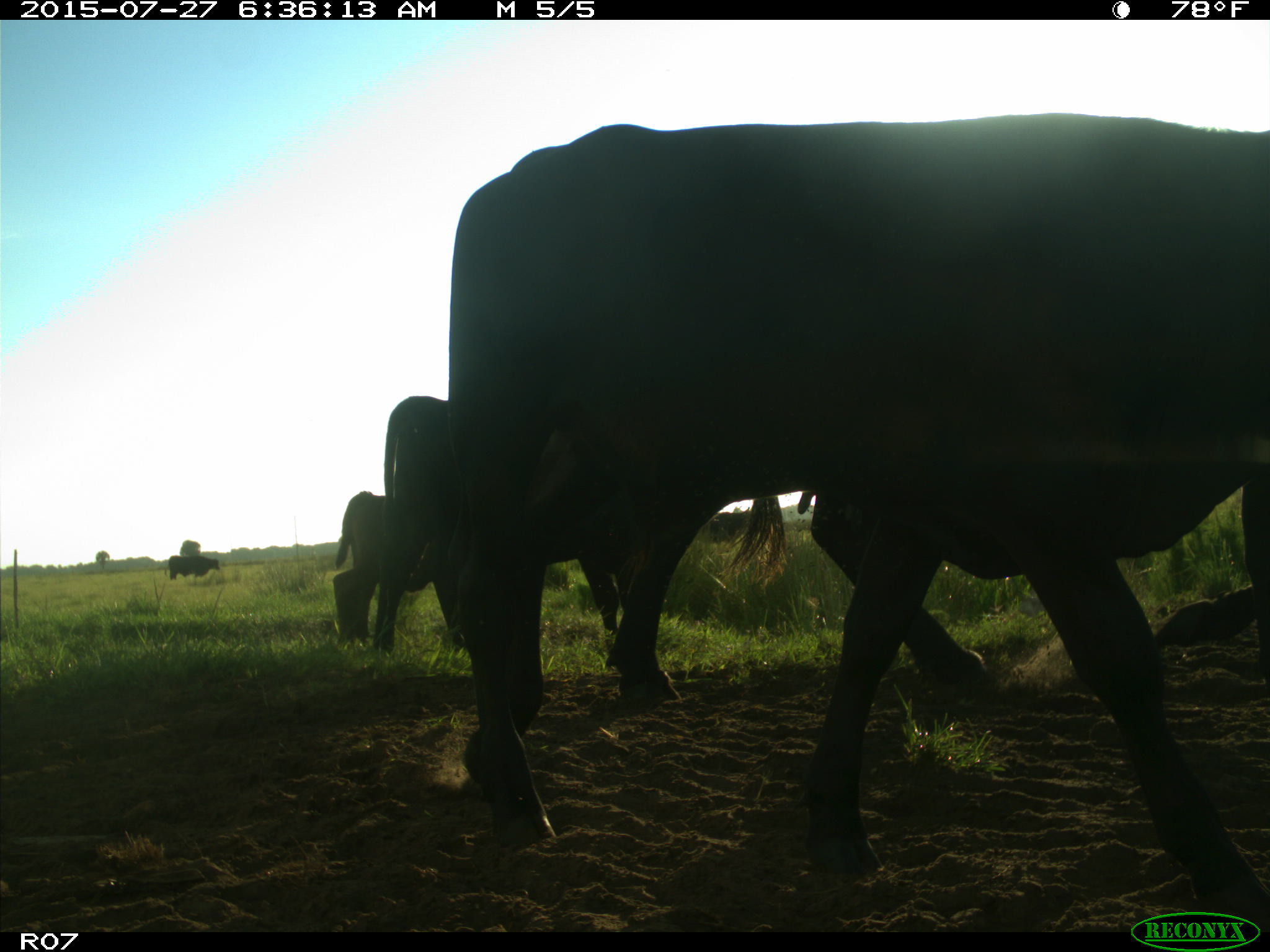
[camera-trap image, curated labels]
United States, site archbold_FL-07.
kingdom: Animalia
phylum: Chordata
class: Mammalia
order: Artiodactyla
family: Bovidae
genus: Bos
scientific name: Bos taurus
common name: domestic cow